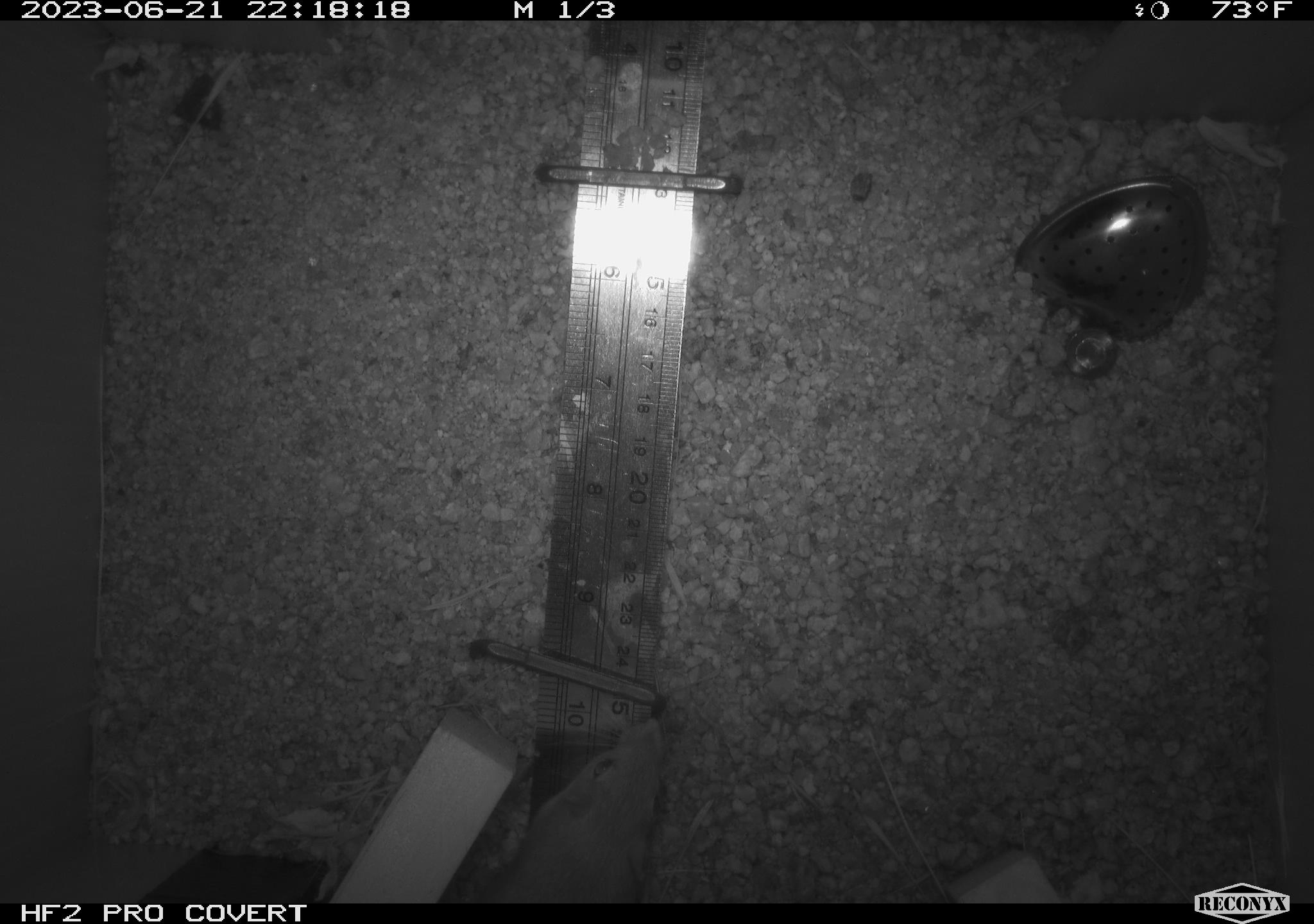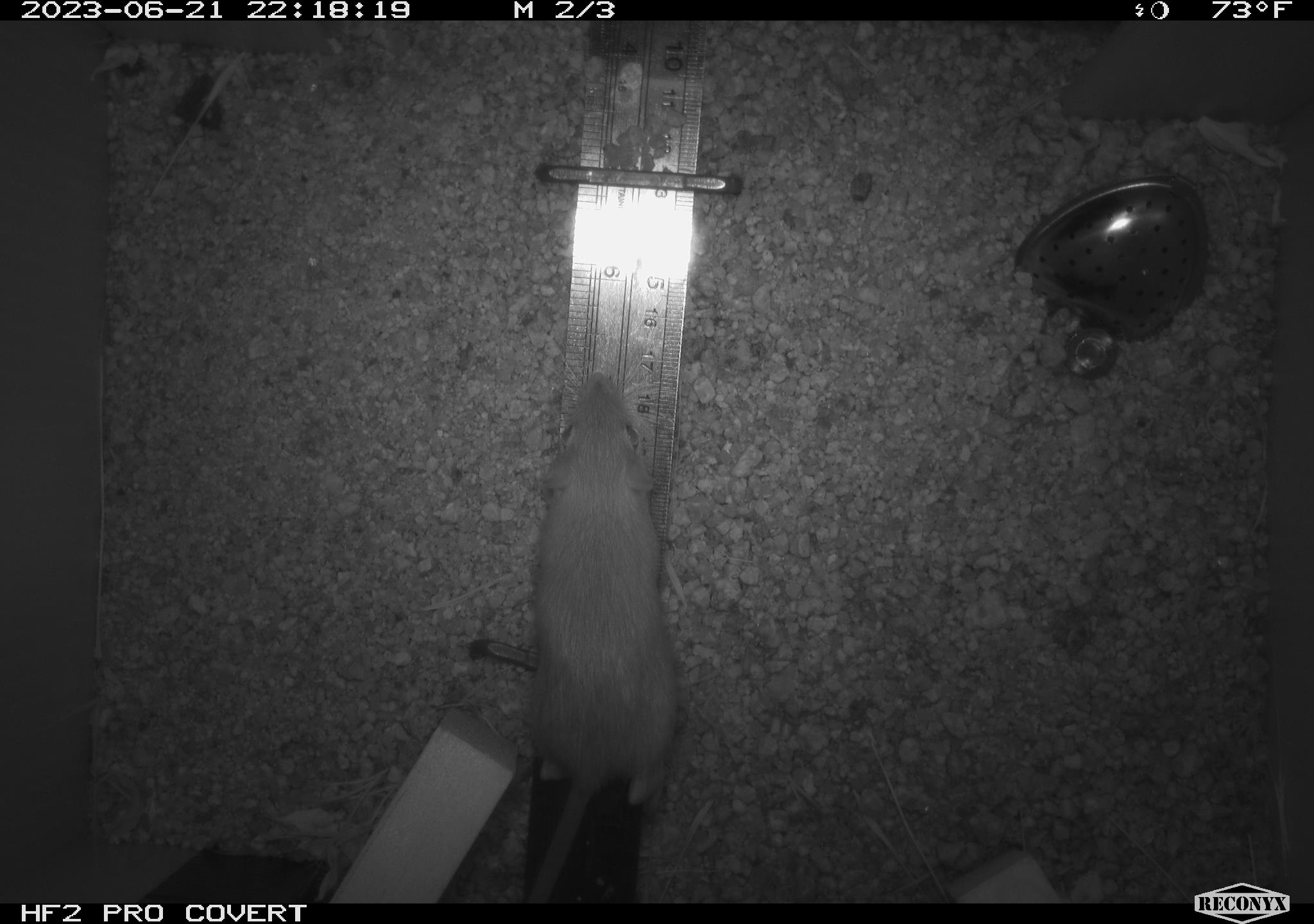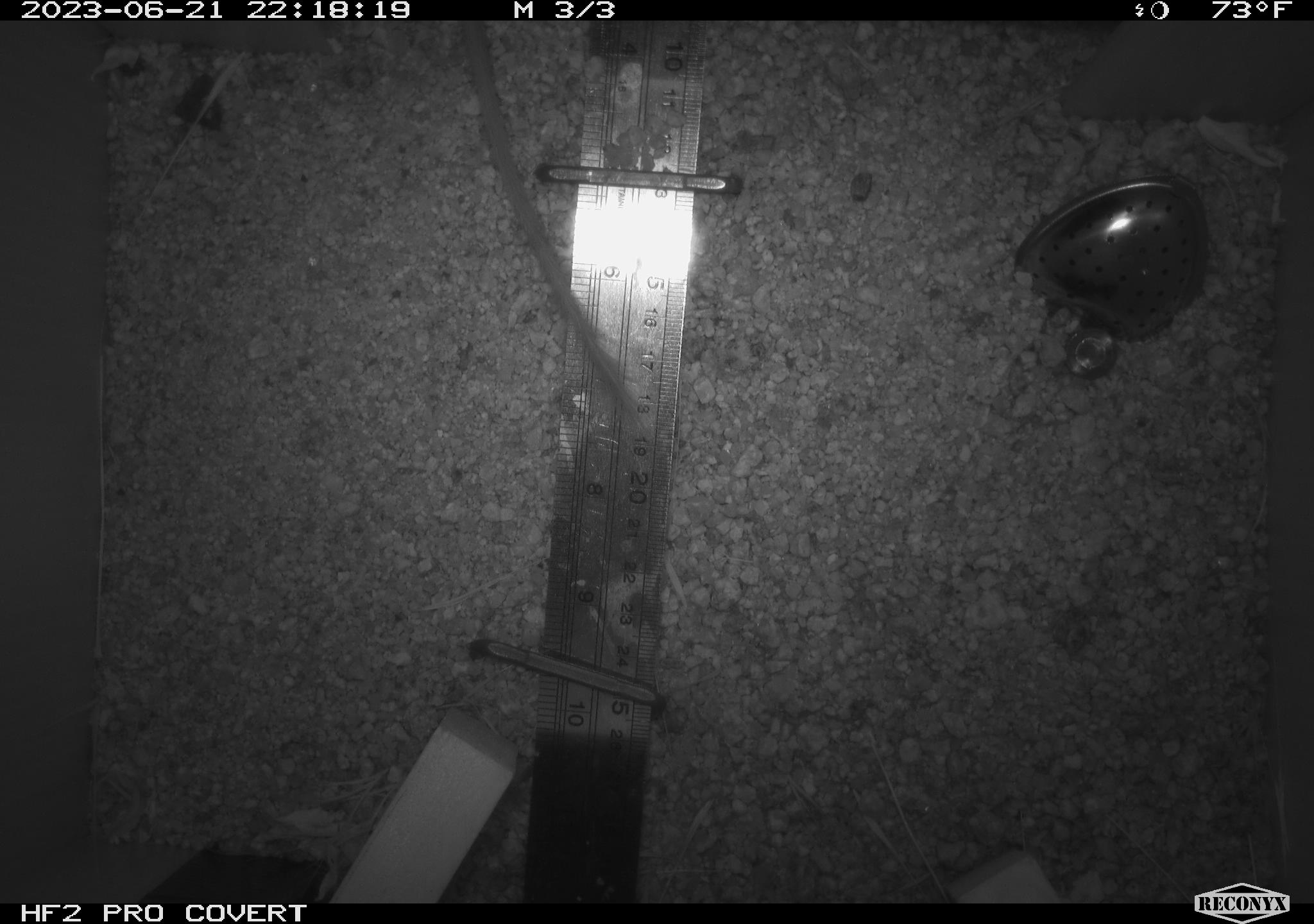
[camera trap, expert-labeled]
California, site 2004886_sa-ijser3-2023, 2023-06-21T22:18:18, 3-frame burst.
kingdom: Animalia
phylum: Chordata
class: Mammalia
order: Rodentia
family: Heteromyidae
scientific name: Heteromyidae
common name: kangaroo rats and pocket mice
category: heteromyidae family